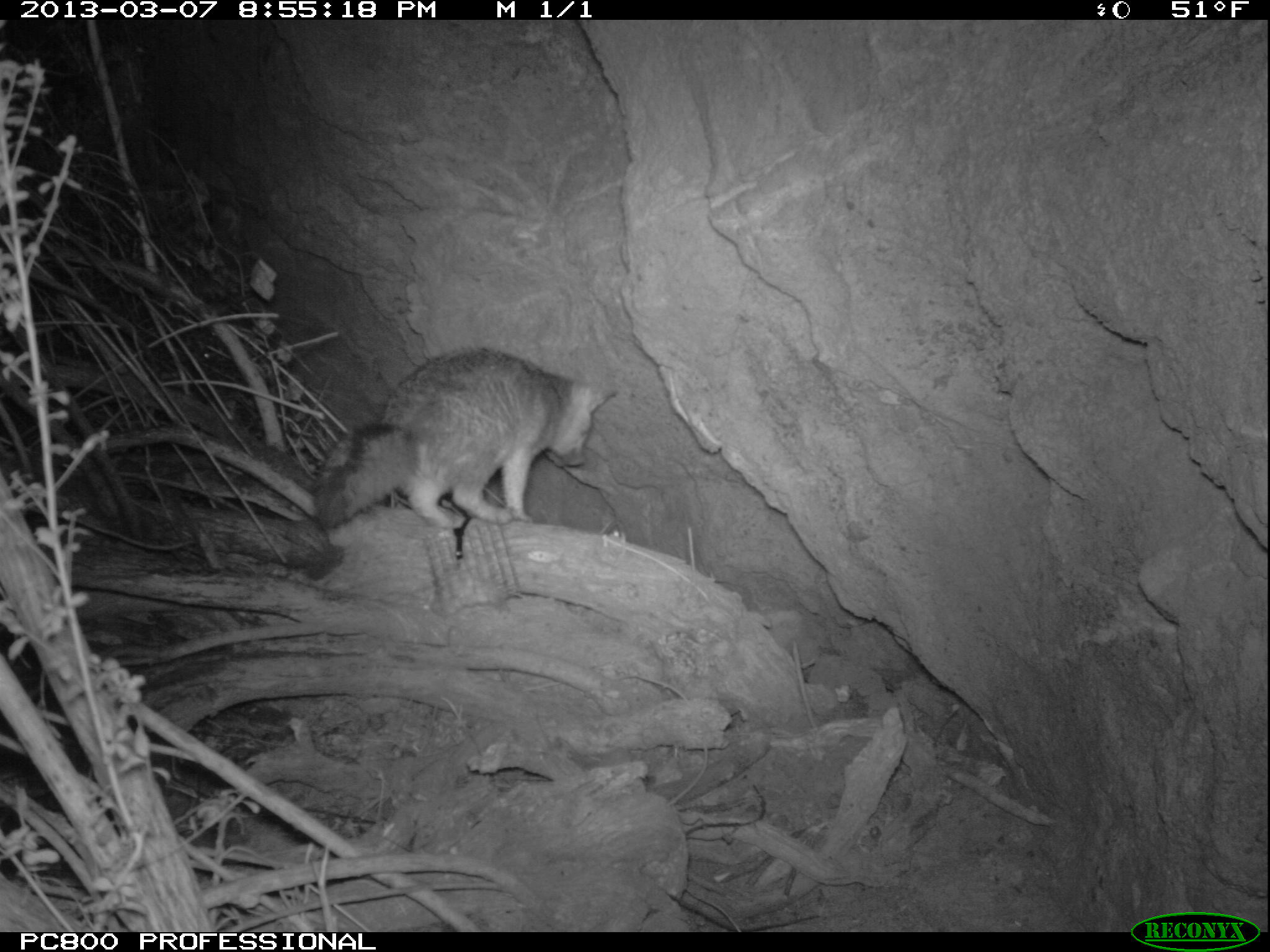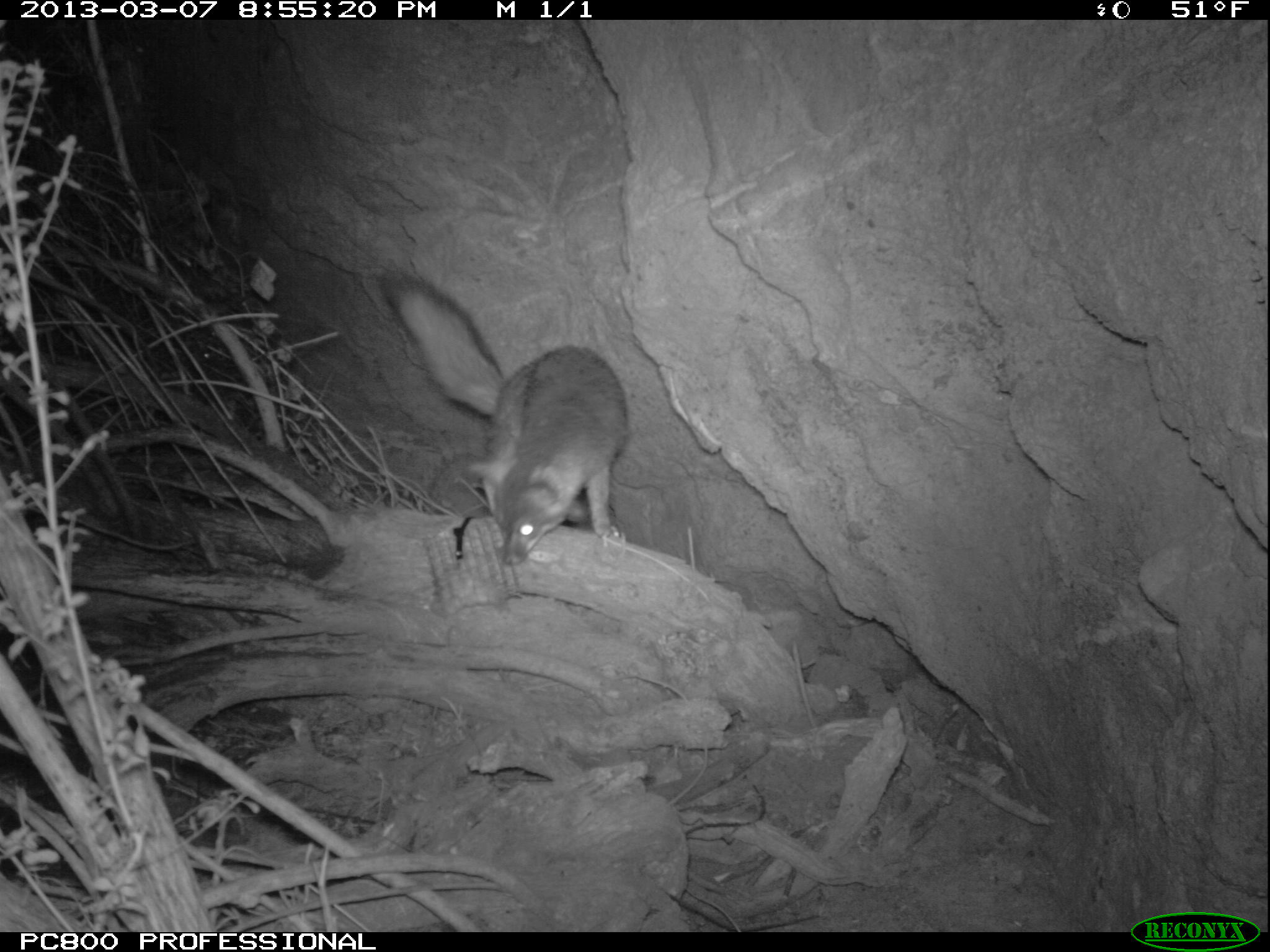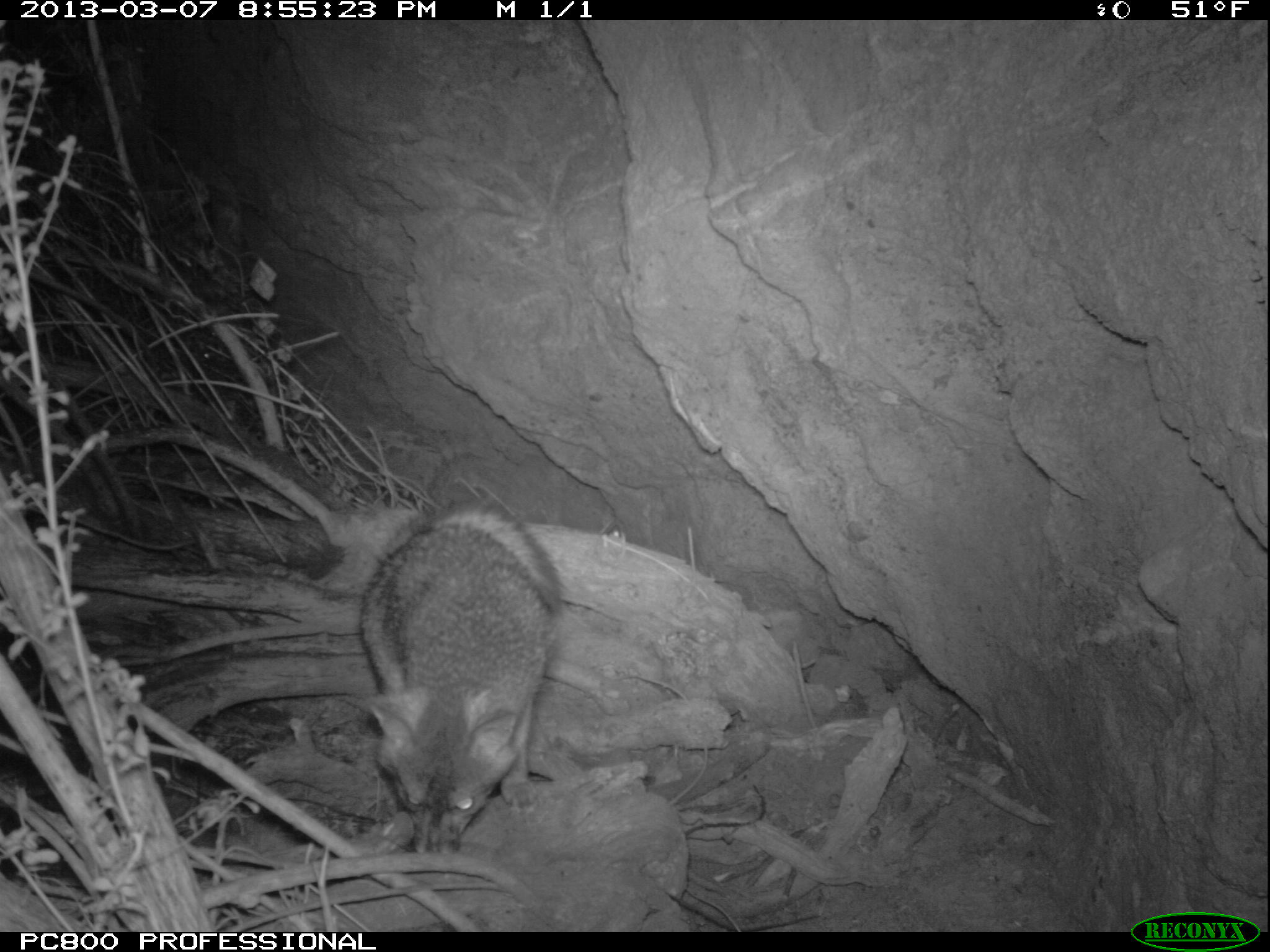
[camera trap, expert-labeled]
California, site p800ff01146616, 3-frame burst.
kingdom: Animalia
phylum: Chordata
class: Mammalia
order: Carnivora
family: Canidae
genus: Urocyon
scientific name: Urocyon littoralis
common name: island fox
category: fox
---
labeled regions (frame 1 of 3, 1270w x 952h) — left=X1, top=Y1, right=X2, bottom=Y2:
fox: left=314, top=347, right=618, bottom=529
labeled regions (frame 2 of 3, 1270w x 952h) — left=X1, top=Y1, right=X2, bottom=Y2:
fox: left=379, top=267, right=630, bottom=566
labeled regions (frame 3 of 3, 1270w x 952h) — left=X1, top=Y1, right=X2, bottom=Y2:
fox: left=356, top=500, right=565, bottom=854